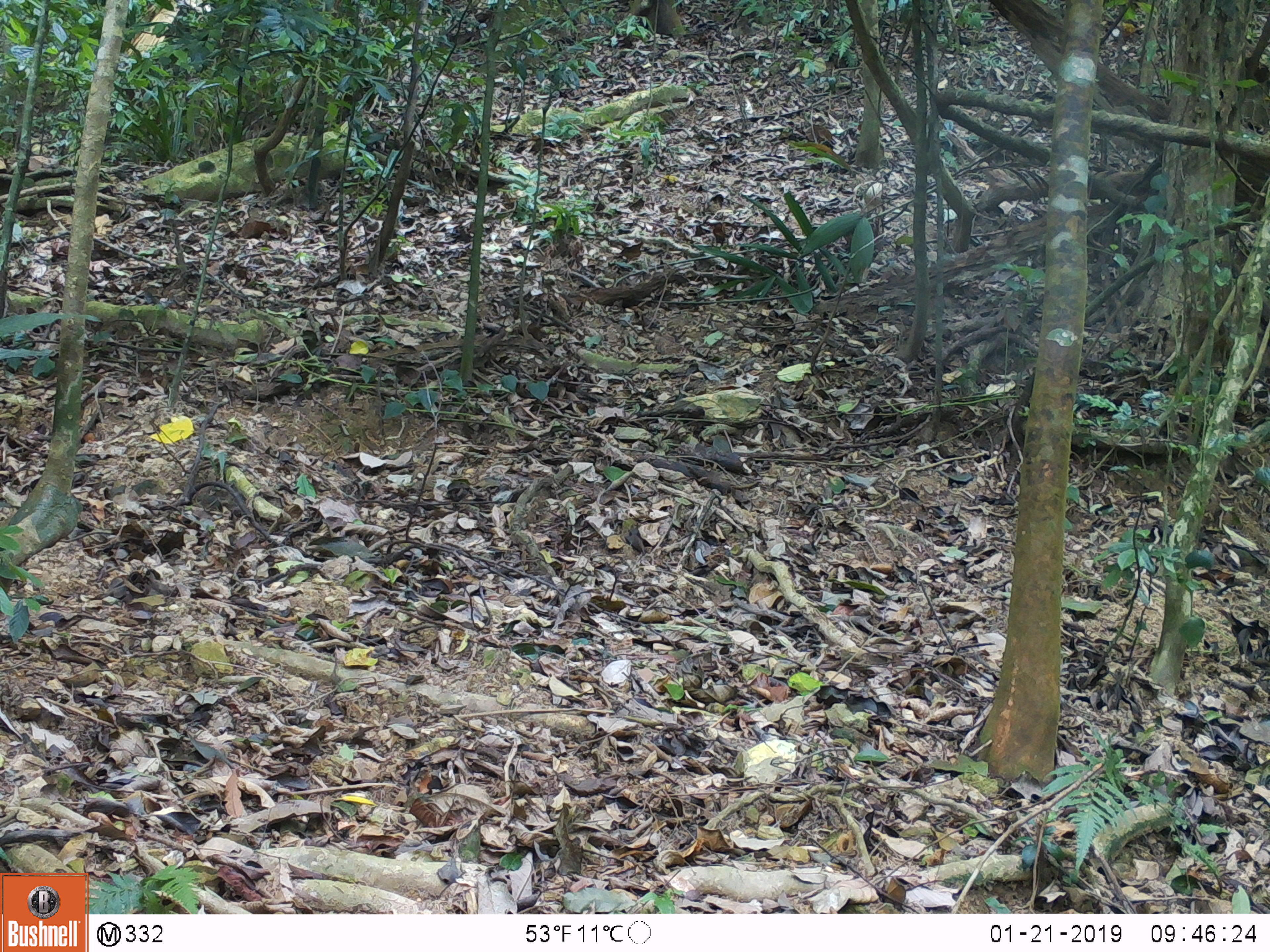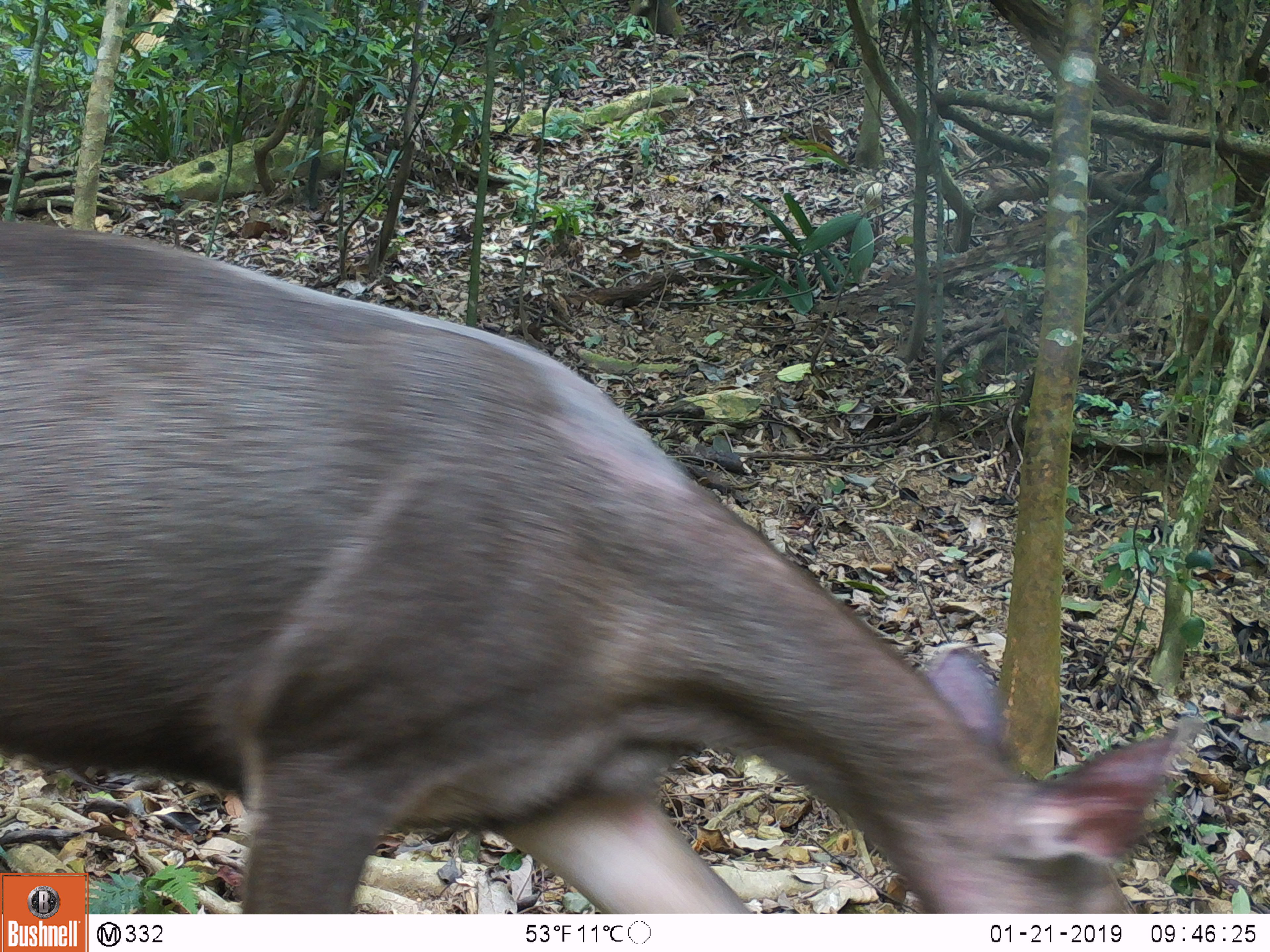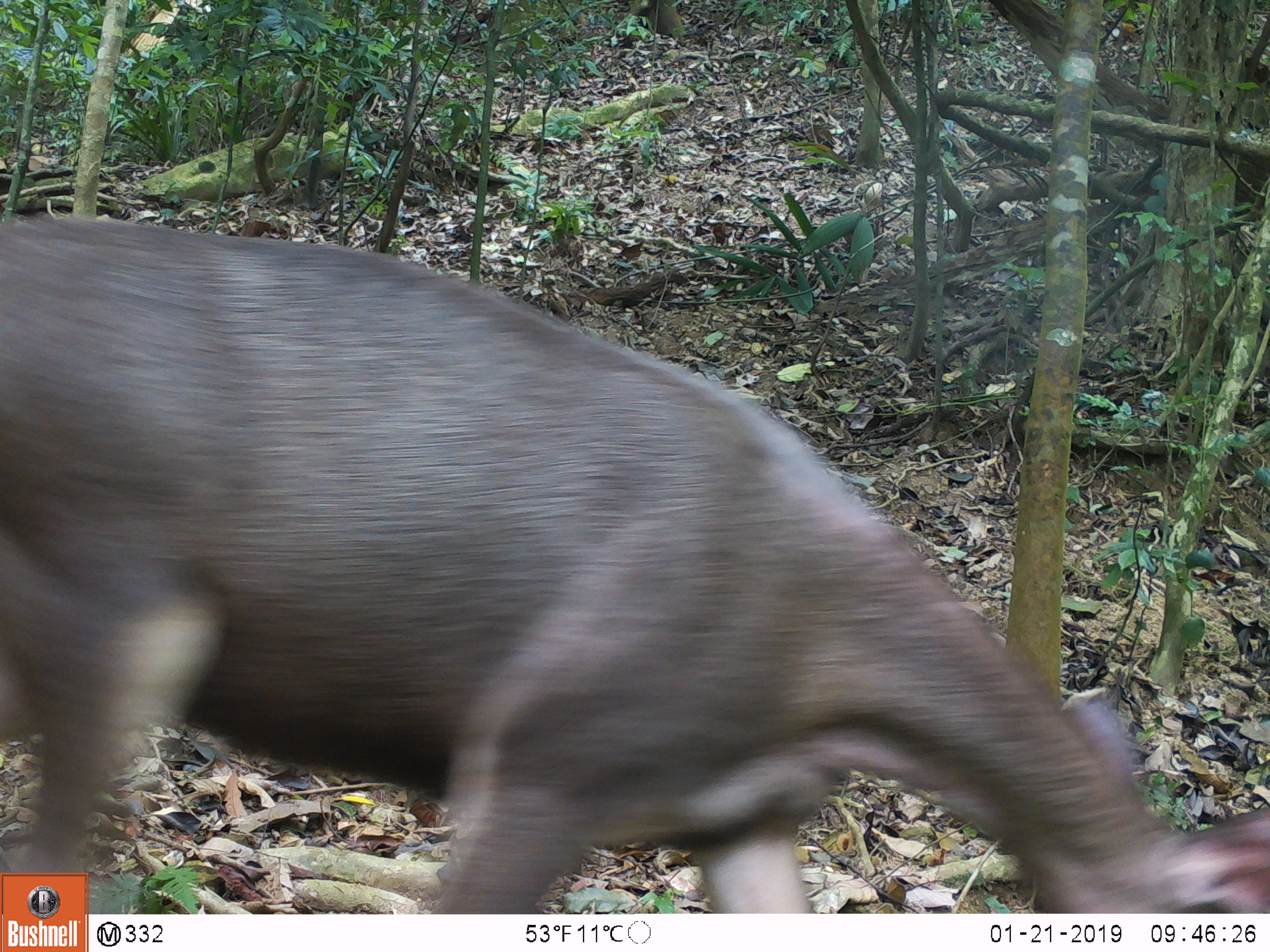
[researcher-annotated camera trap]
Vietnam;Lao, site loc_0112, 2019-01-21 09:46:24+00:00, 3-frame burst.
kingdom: Animalia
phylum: Chordata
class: Mammalia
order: Artiodactyla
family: Cervidae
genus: Rusa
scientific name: Rusa unicolor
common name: sambar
Sambar (Rusa unicolor). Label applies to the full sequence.